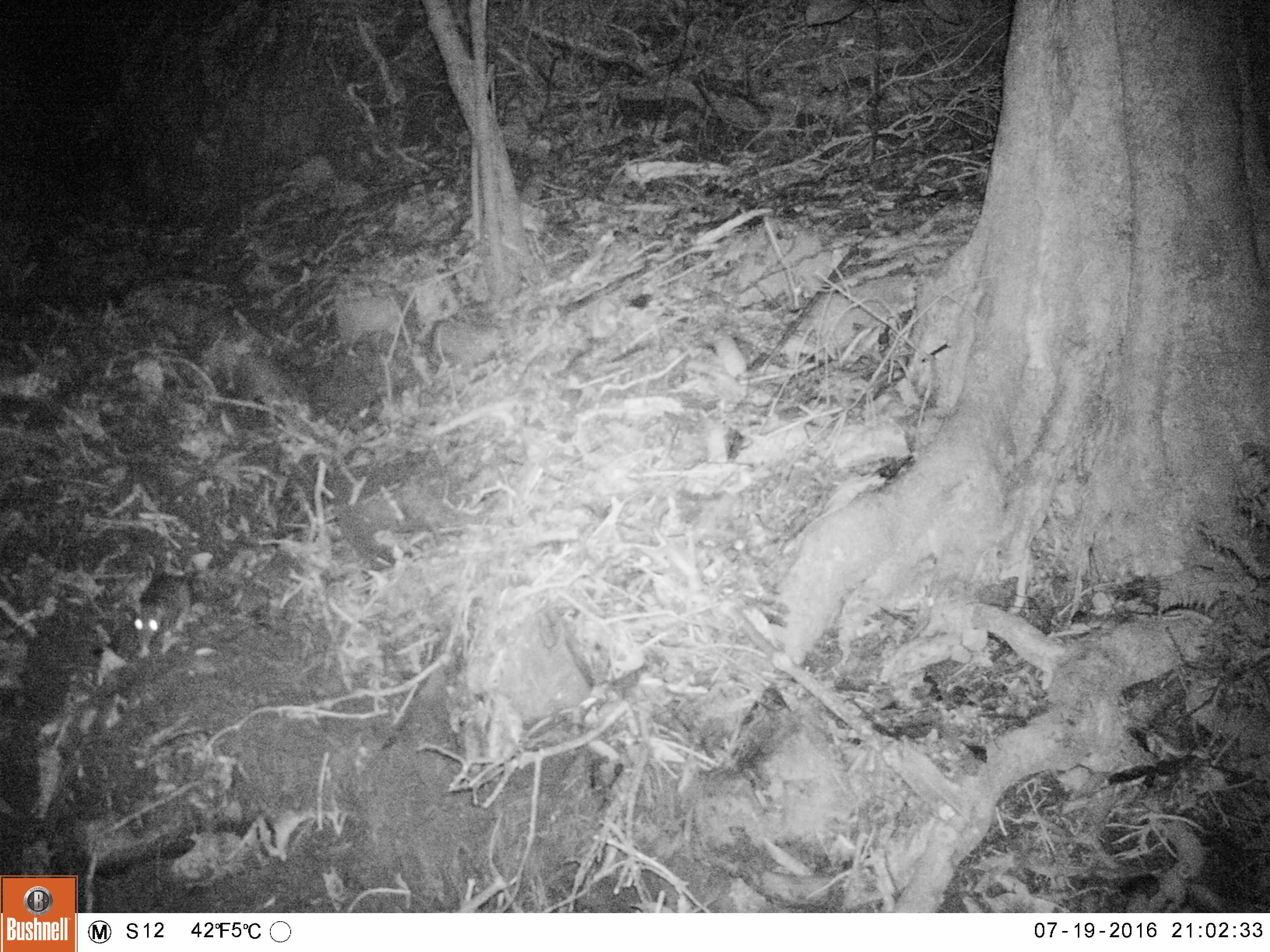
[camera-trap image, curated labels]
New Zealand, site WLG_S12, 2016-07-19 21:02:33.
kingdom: Animalia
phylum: Chordata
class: Mammalia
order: Rodentia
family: Muridae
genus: Rattus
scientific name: Rattus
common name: rat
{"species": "rat (Rattus)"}